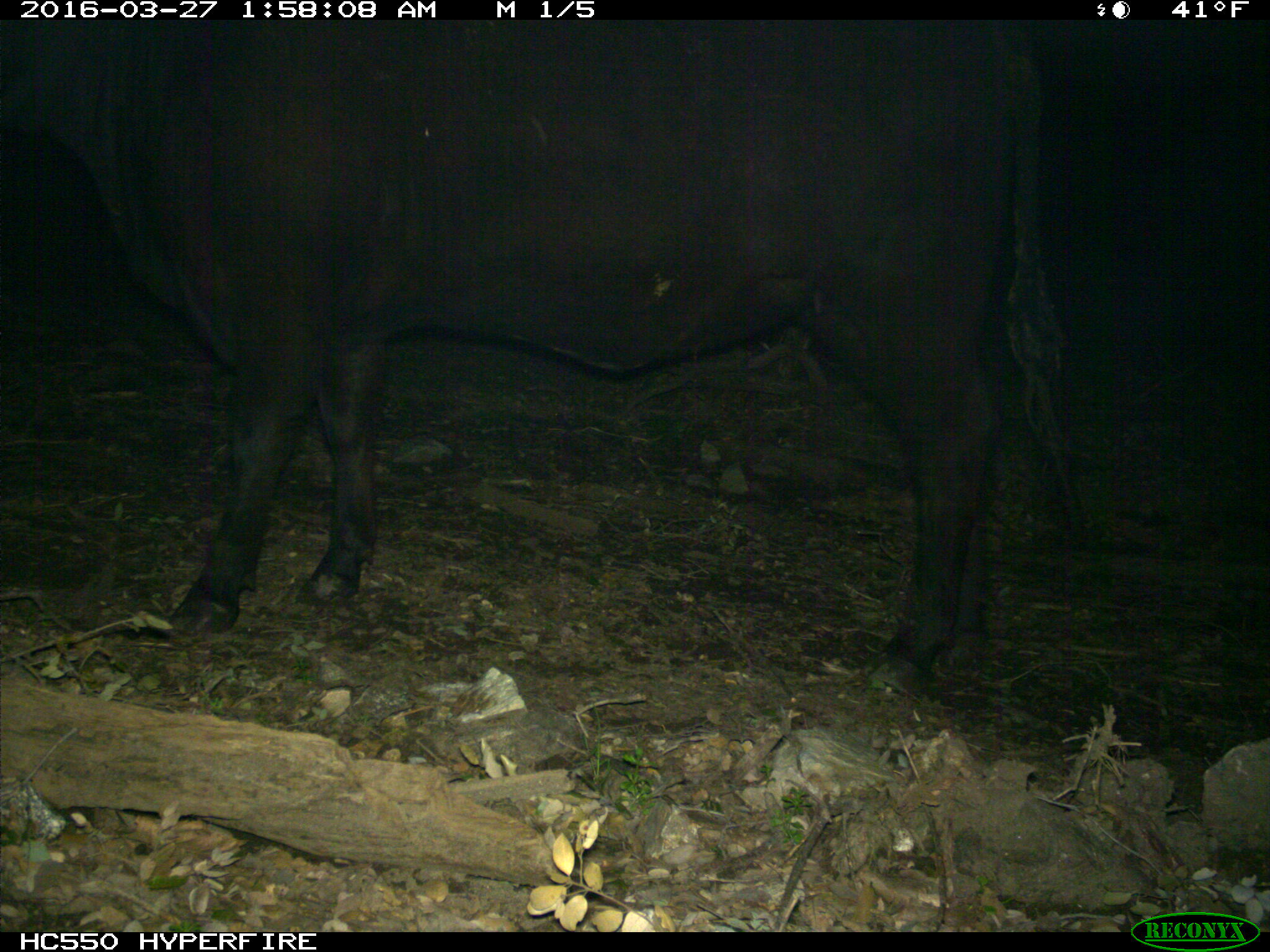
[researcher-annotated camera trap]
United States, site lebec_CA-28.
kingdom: Animalia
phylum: Chordata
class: Mammalia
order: Artiodactyla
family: Bovidae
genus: Bos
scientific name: Bos taurus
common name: domestic cow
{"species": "Bos taurus (domestic cow)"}